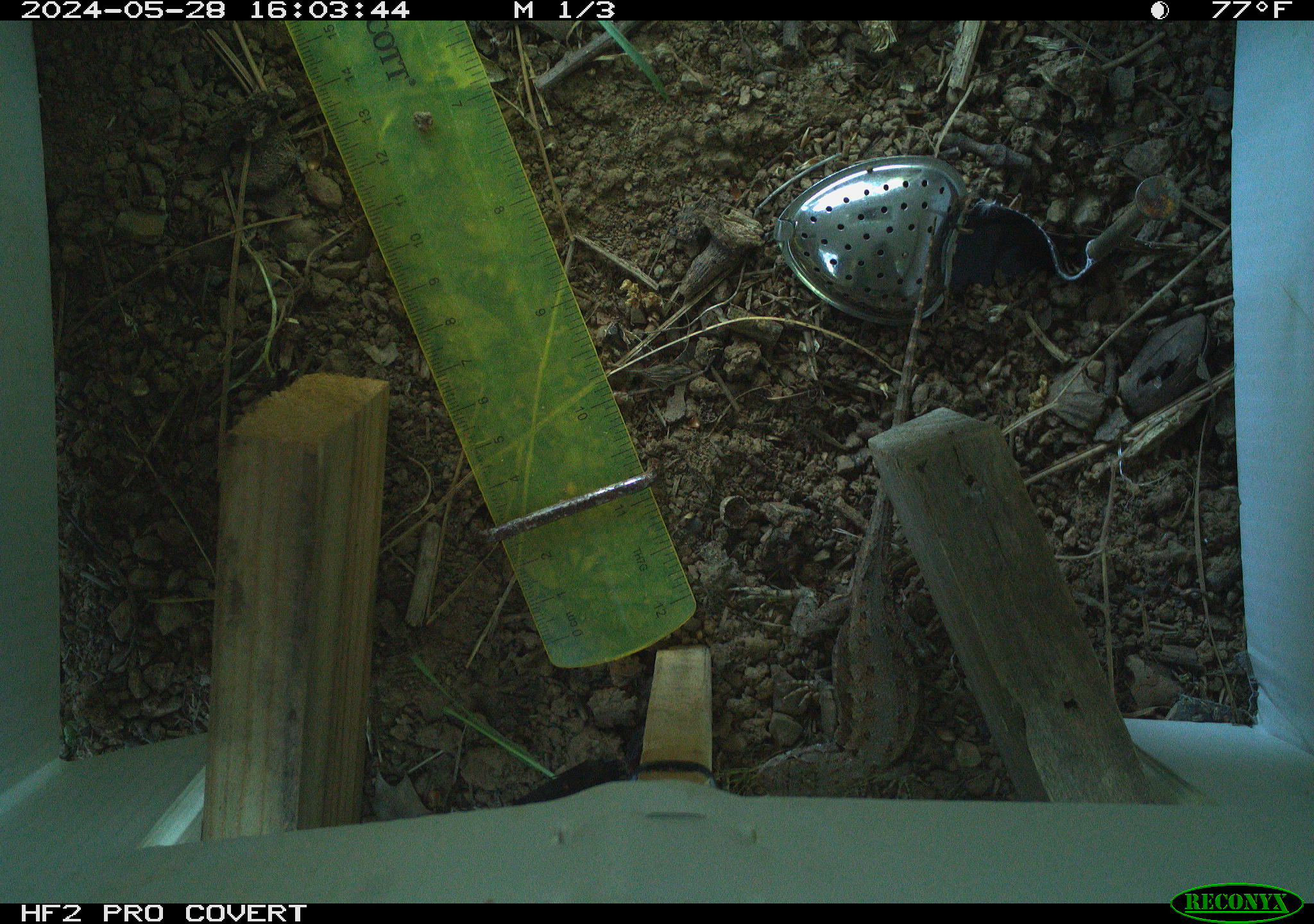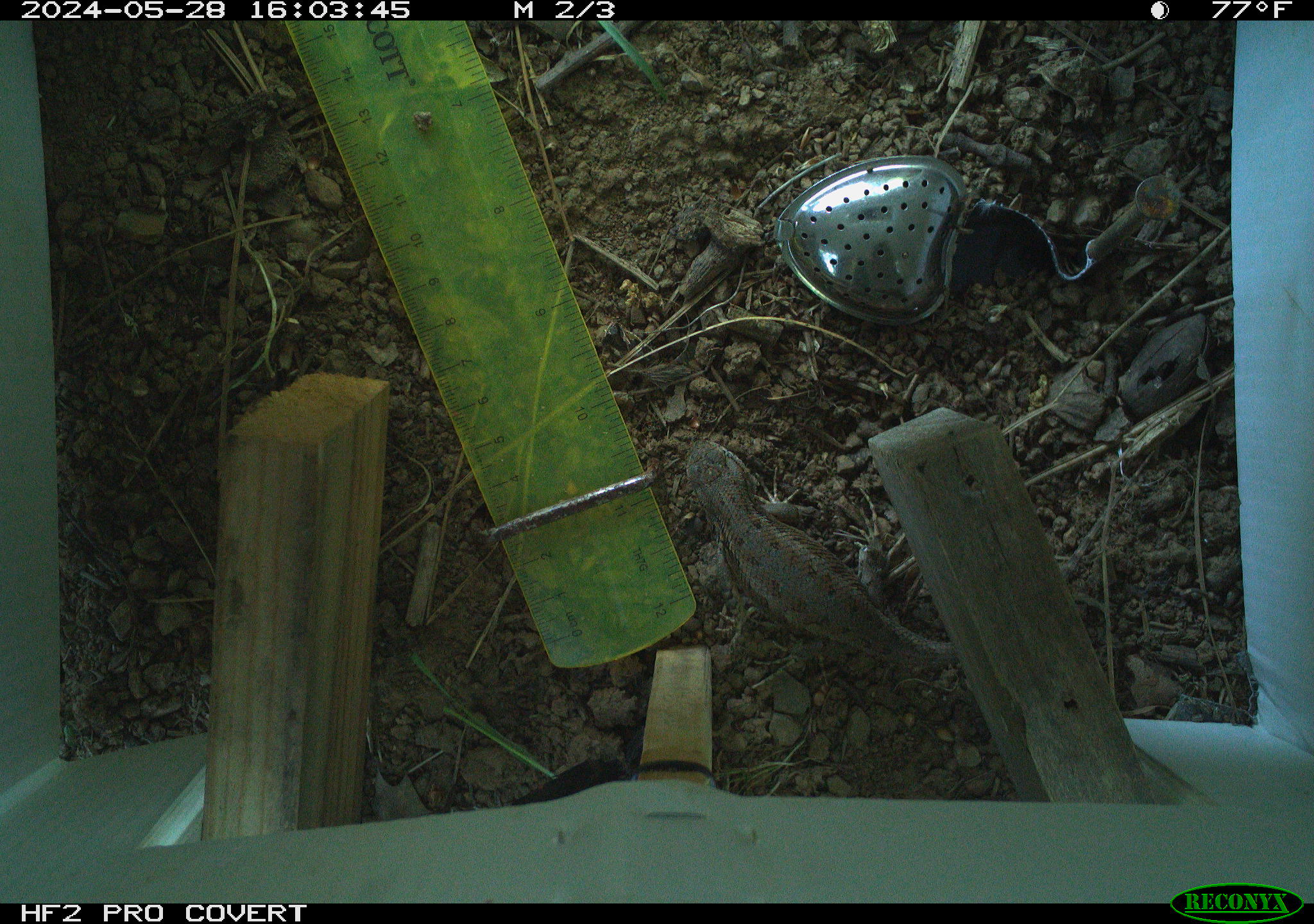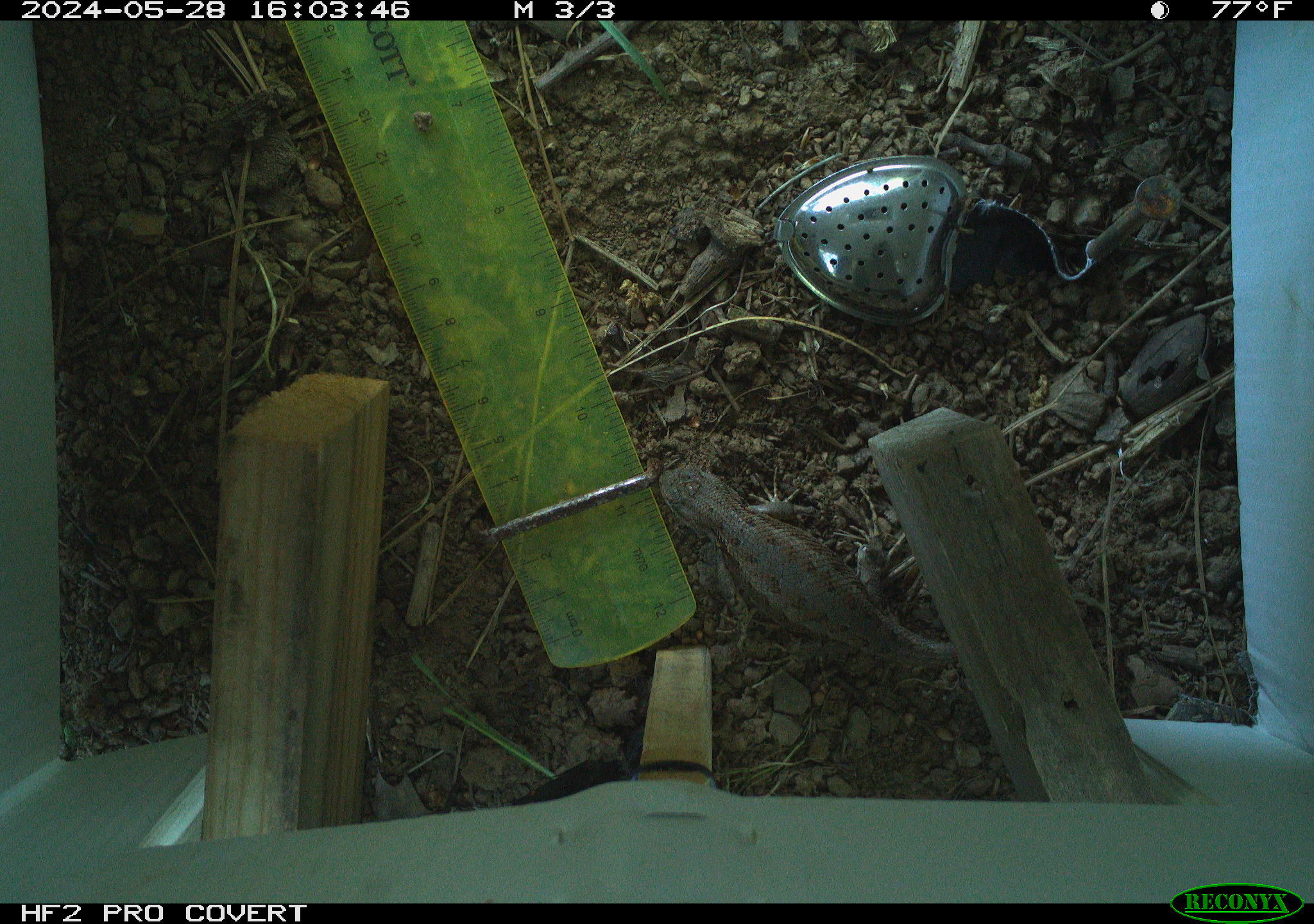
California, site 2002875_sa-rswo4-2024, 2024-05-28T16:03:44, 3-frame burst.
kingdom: Animalia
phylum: Chordata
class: Reptilia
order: Squamata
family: Phrynosomatidae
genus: Sceloporus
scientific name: Sceloporus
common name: spiny lizards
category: sceloporus species